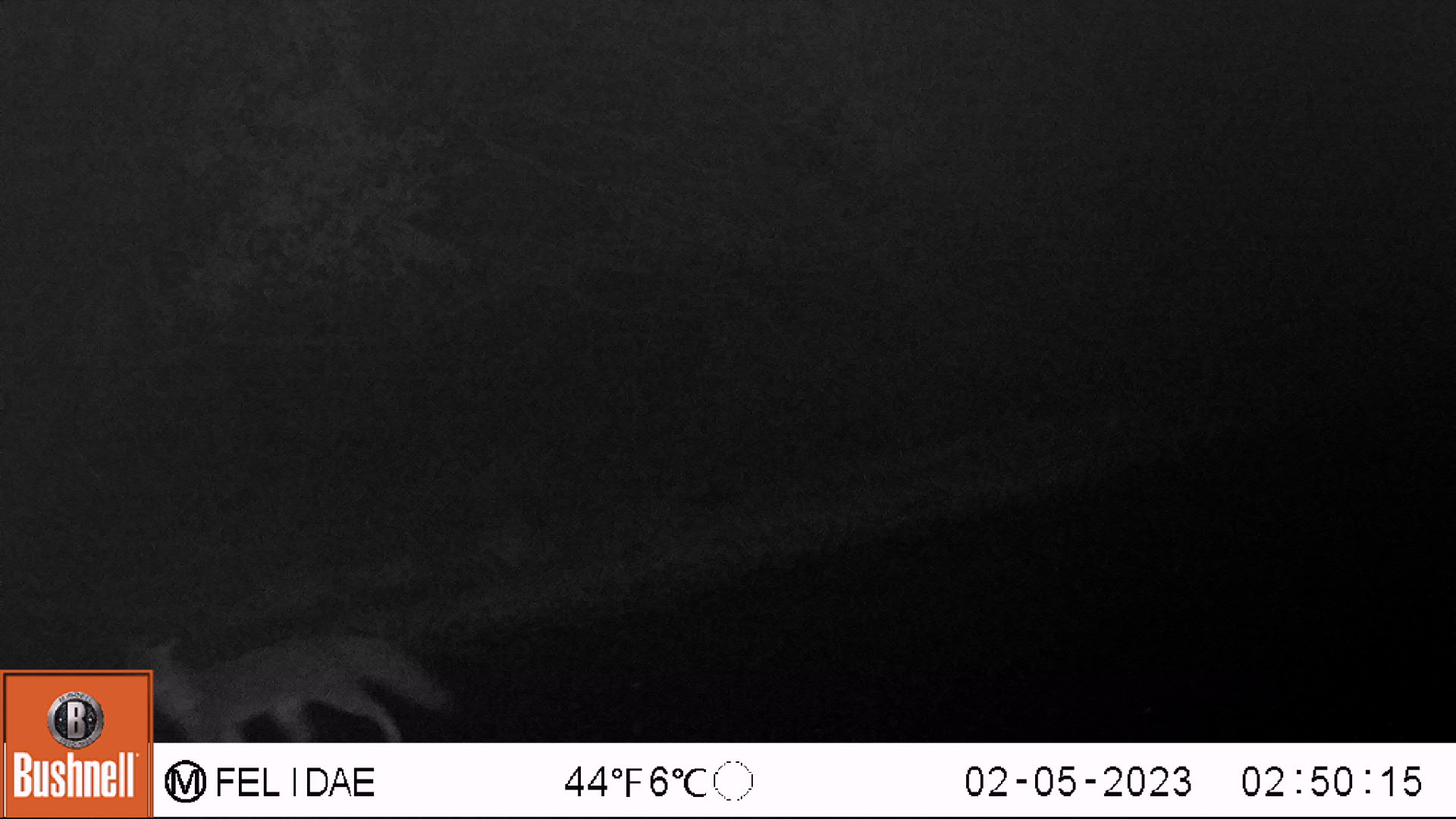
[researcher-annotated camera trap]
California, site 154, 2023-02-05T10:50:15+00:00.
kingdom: Animalia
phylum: Chordata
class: Mammalia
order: Carnivora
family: Canidae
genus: Urocyon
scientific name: Urocyon cinereoargenteus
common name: gray fox